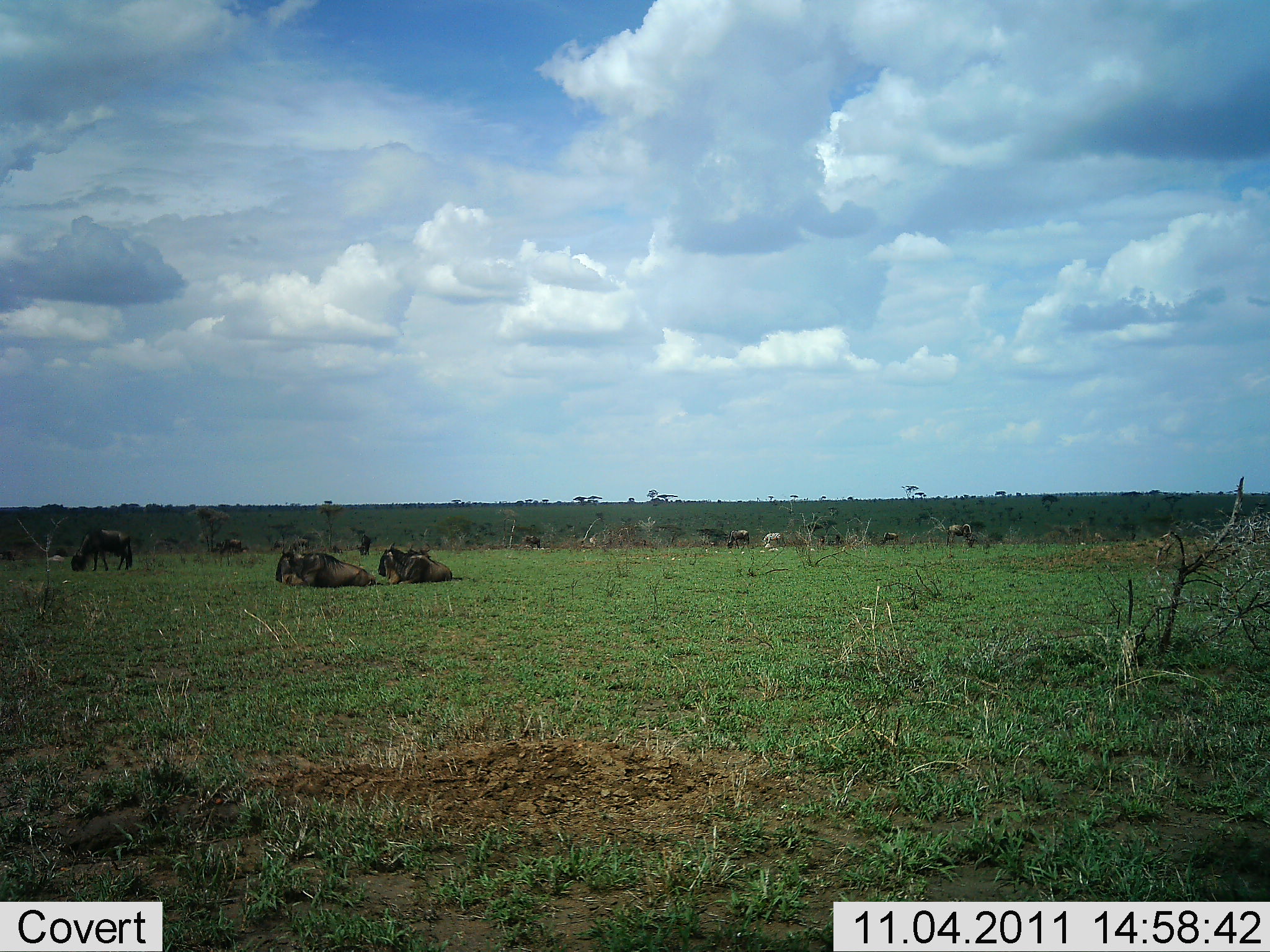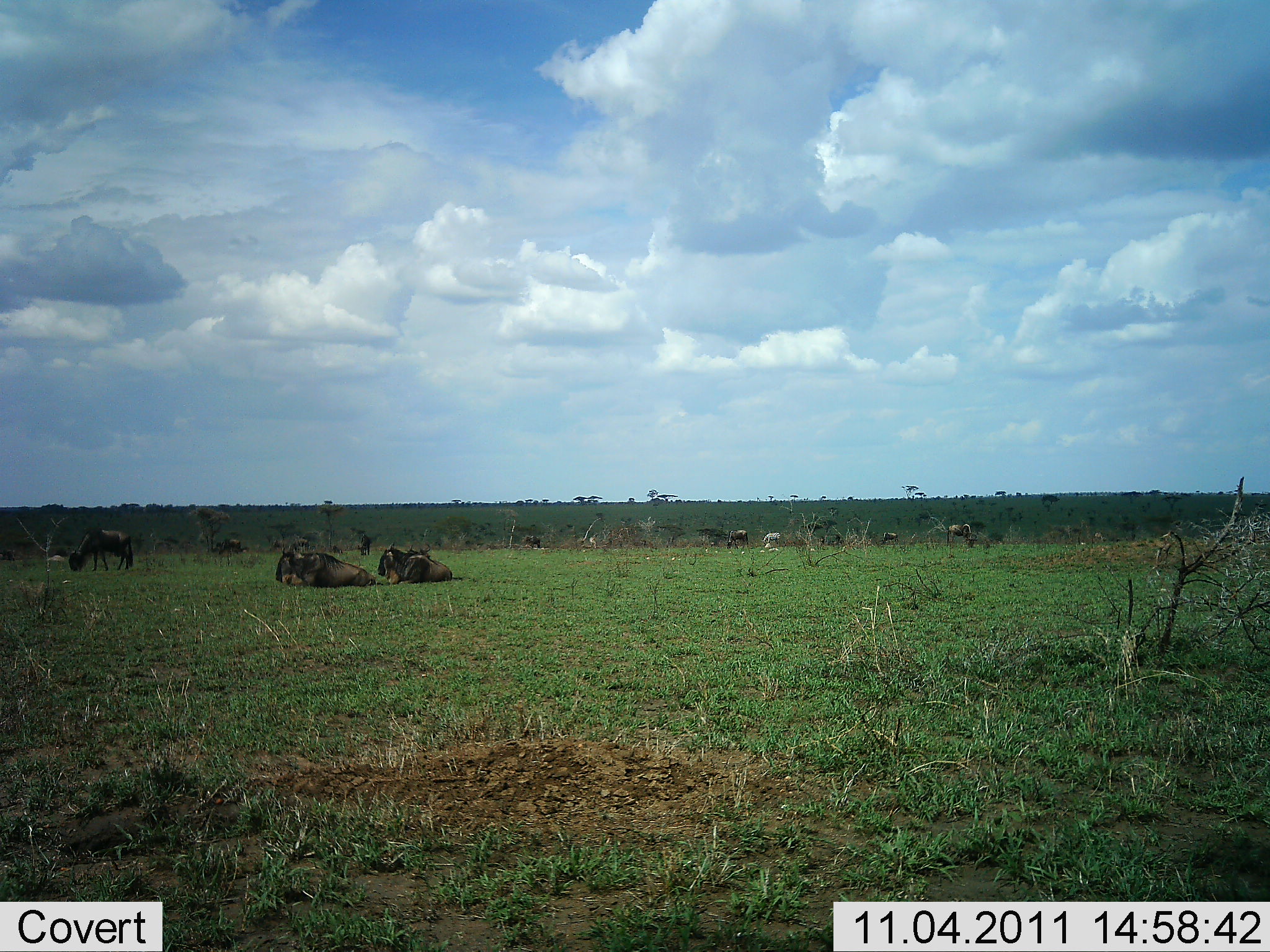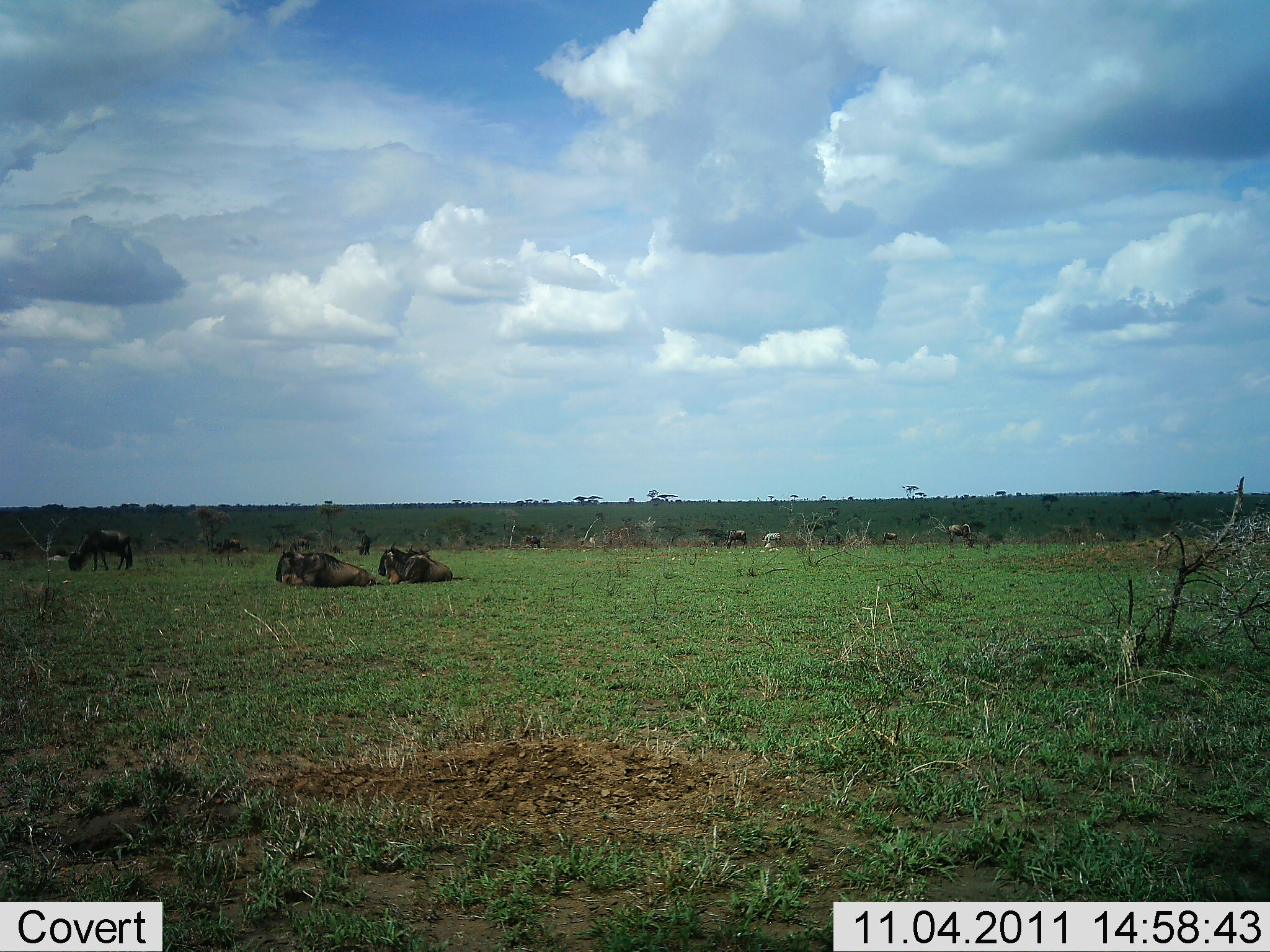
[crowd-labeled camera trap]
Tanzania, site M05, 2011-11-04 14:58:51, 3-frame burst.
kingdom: Animalia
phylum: Chordata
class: Mammalia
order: Artiodactyla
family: Bovidae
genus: Connochaetes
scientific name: Connochaetes taurinus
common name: blue wildebeest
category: wildebeest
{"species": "wildebeest (blue wildebeest) (Connochaetes taurinus)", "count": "8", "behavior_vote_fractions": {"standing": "45%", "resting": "100%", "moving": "0%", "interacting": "0%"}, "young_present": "0%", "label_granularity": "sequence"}